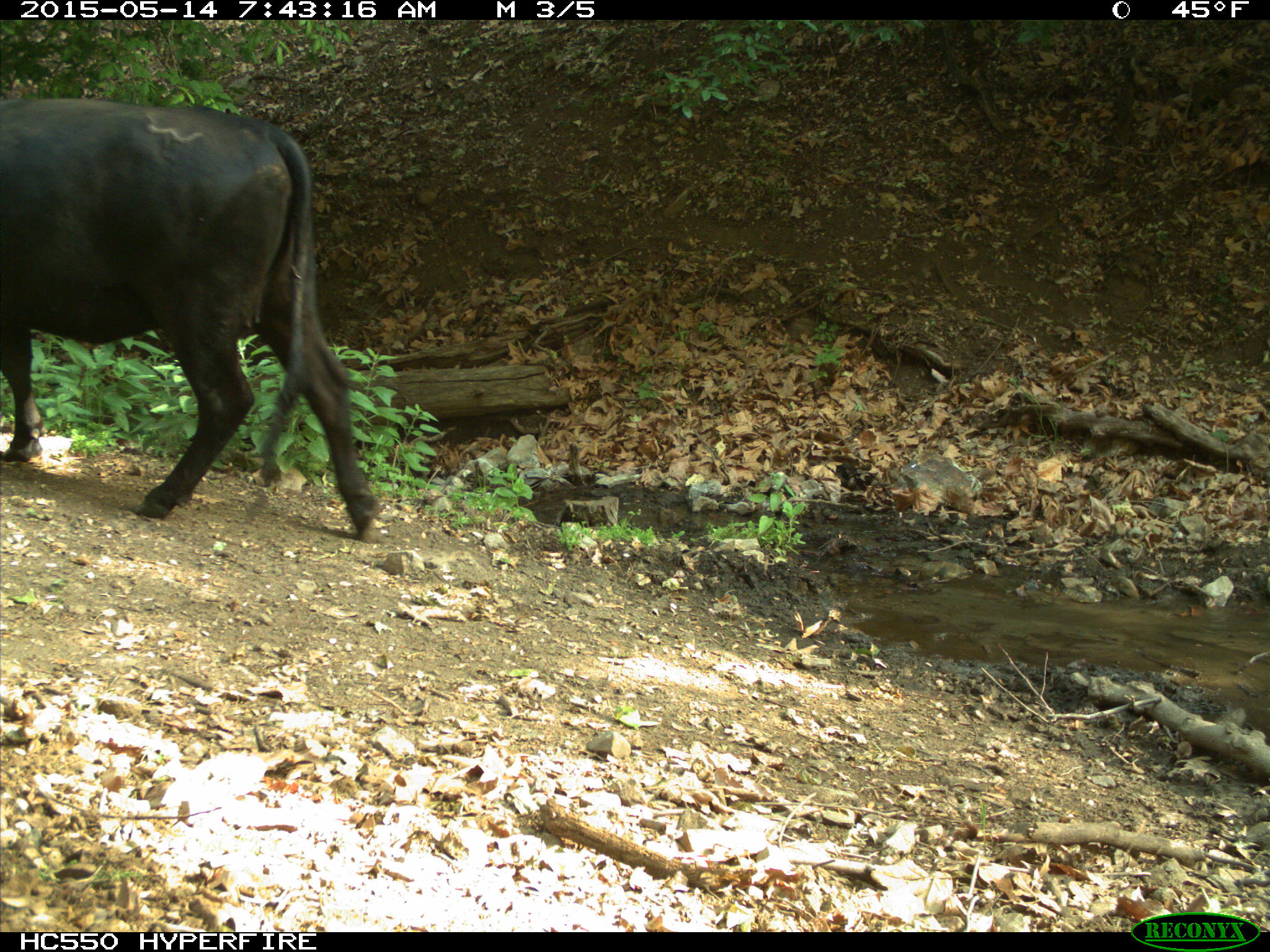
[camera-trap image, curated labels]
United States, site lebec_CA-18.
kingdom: Animalia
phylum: Chordata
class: Mammalia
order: Artiodactyla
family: Bovidae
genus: Bos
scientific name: Bos taurus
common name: domestic cow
Bos taurus (domestic cow).